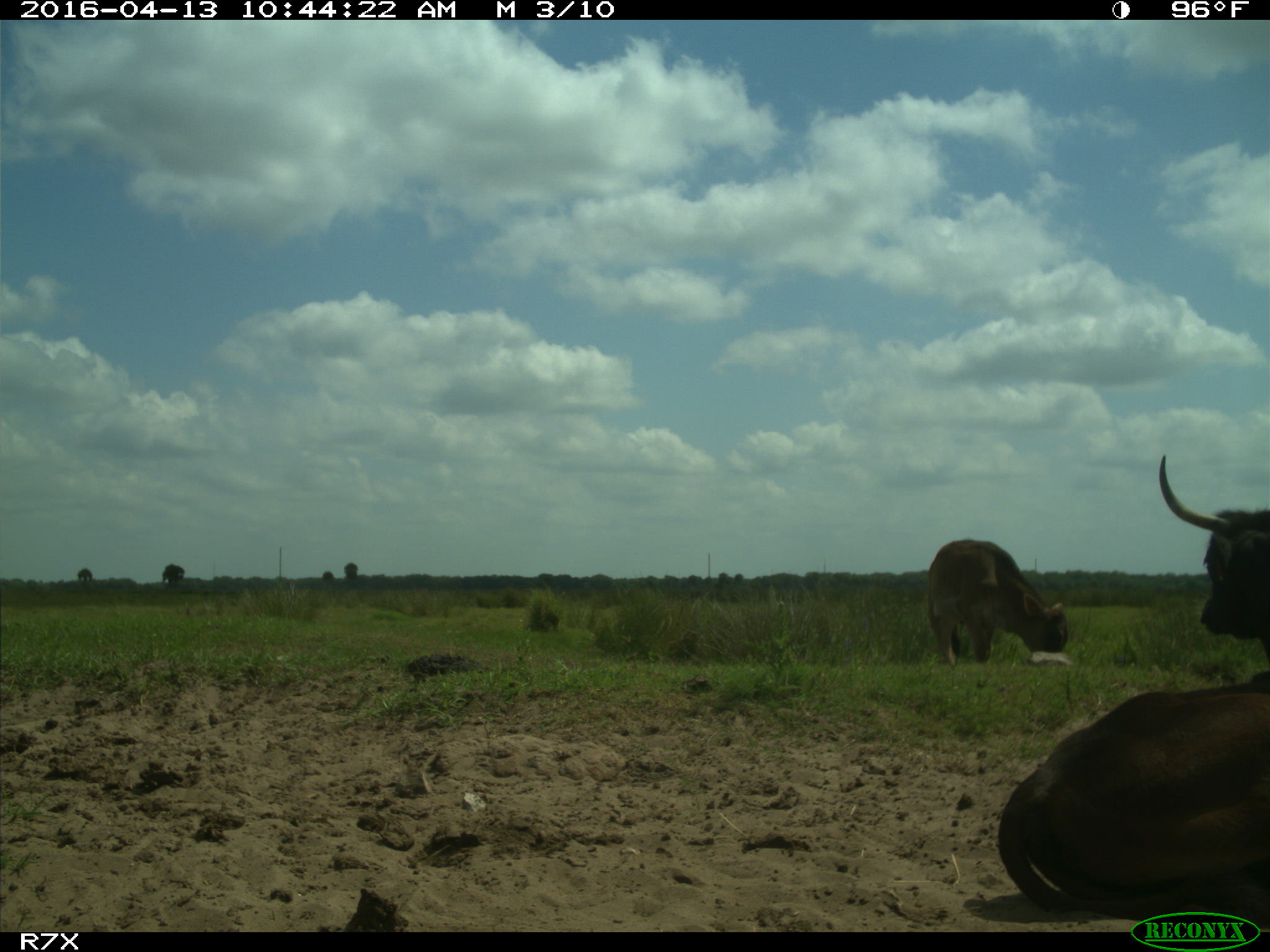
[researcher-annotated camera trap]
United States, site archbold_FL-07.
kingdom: Animalia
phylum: Chordata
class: Mammalia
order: Artiodactyla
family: Bovidae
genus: Bos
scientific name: Bos taurus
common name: domestic cow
Bos taurus (domestic cow).